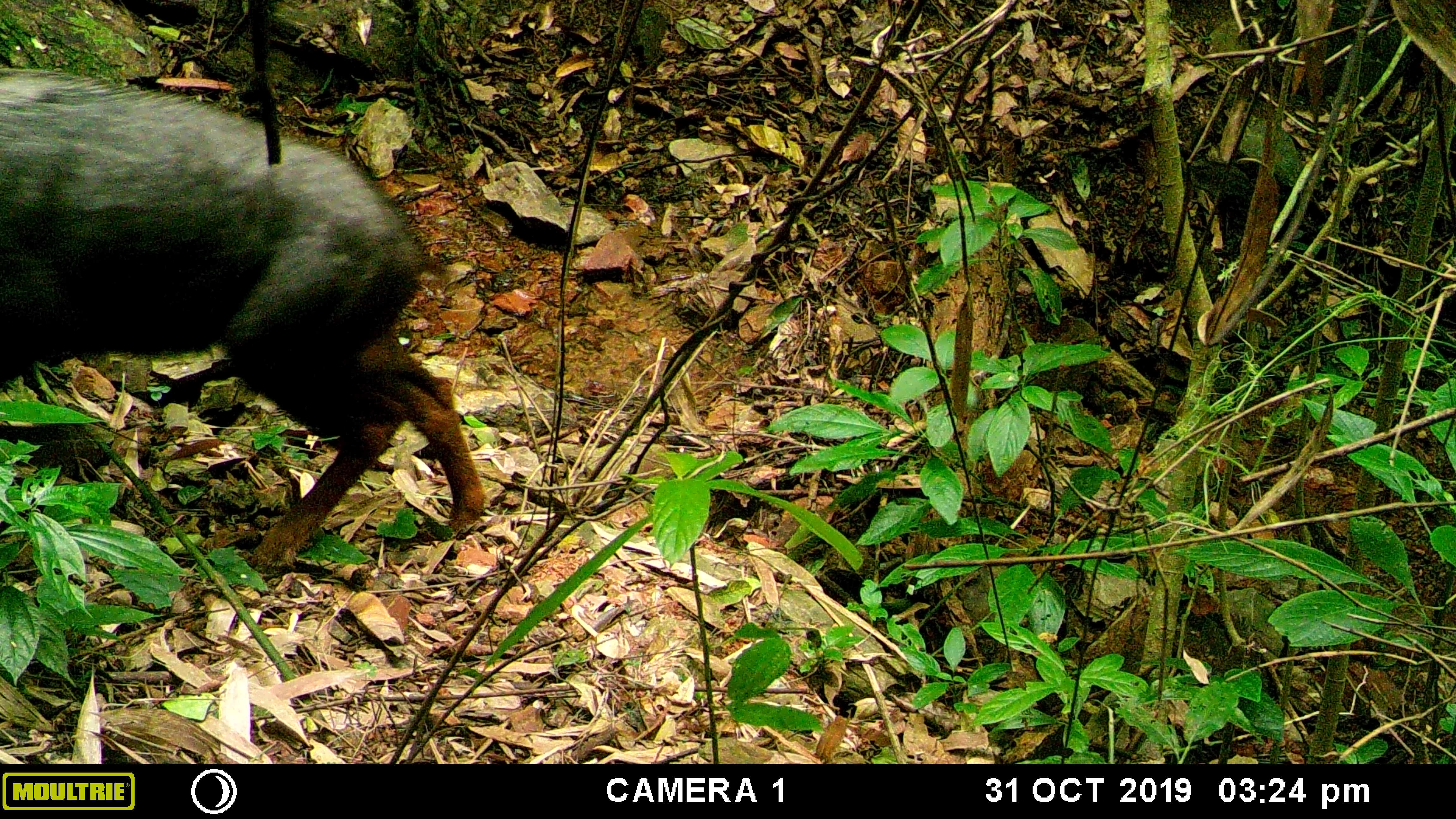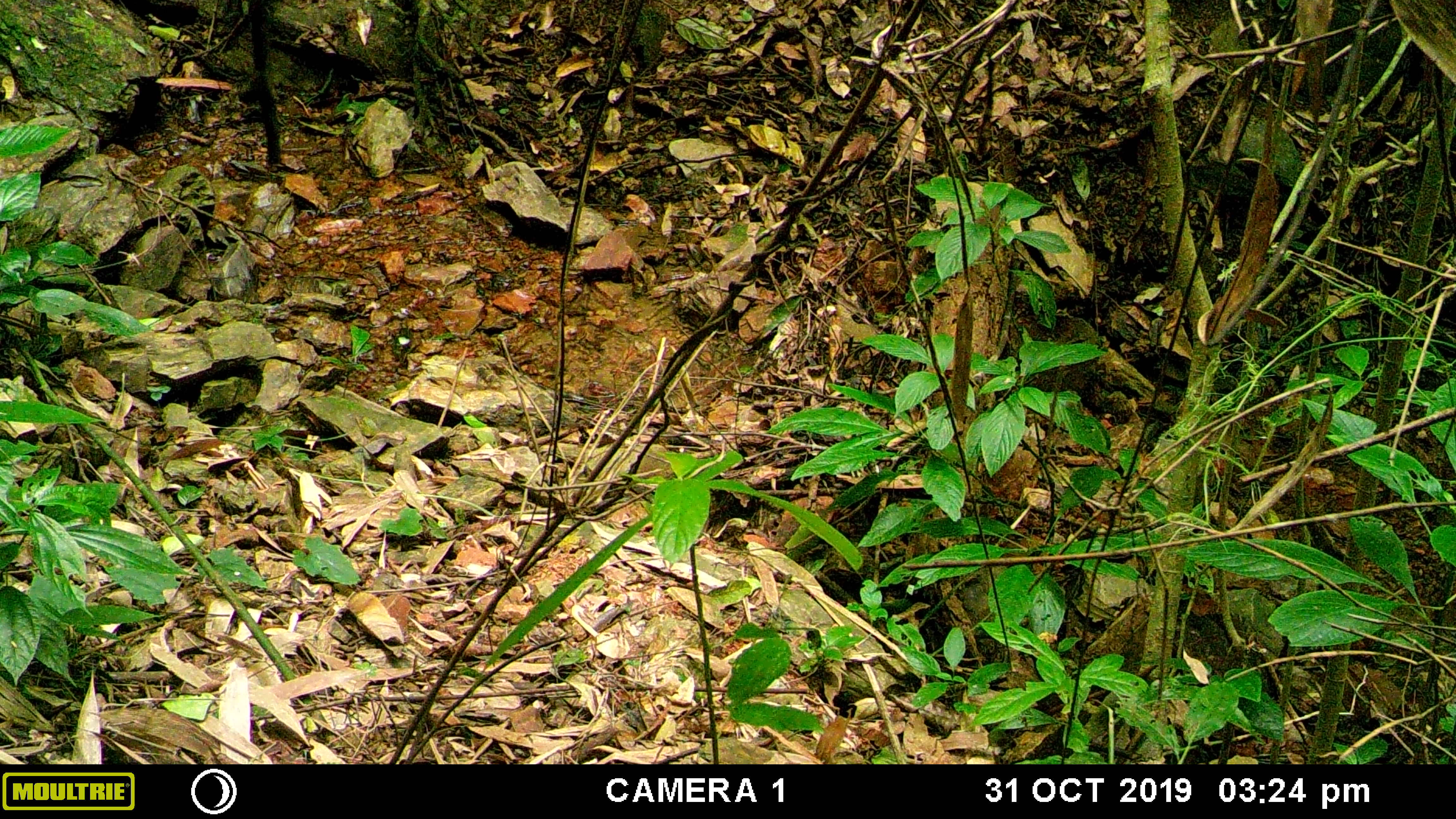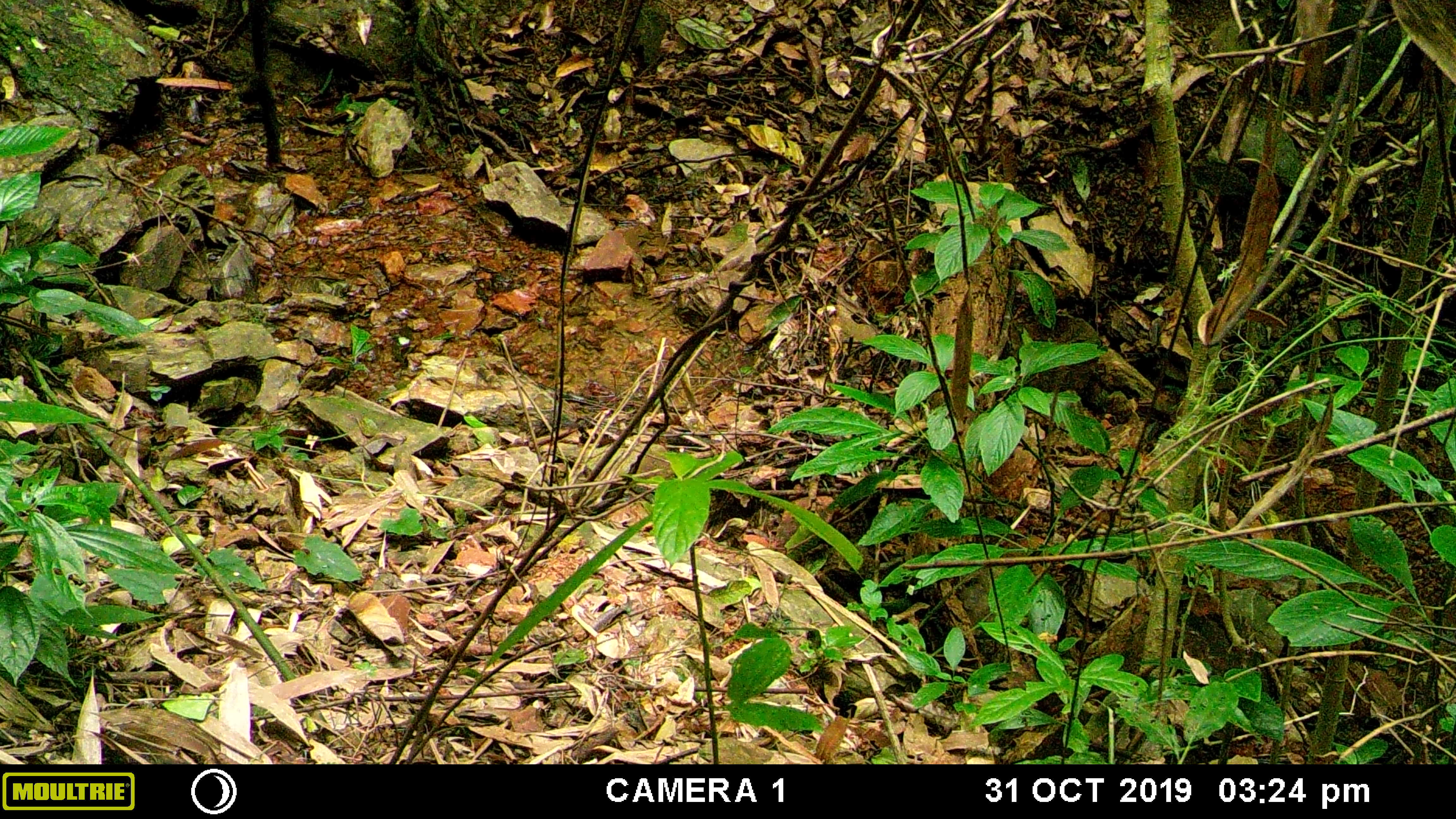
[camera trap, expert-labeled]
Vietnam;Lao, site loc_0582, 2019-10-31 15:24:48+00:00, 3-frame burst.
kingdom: Animalia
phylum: Chordata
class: Mammalia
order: Artiodactyla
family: Bovidae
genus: Capricornis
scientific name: Capricornis sumatraensis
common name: chinese serow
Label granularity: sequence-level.